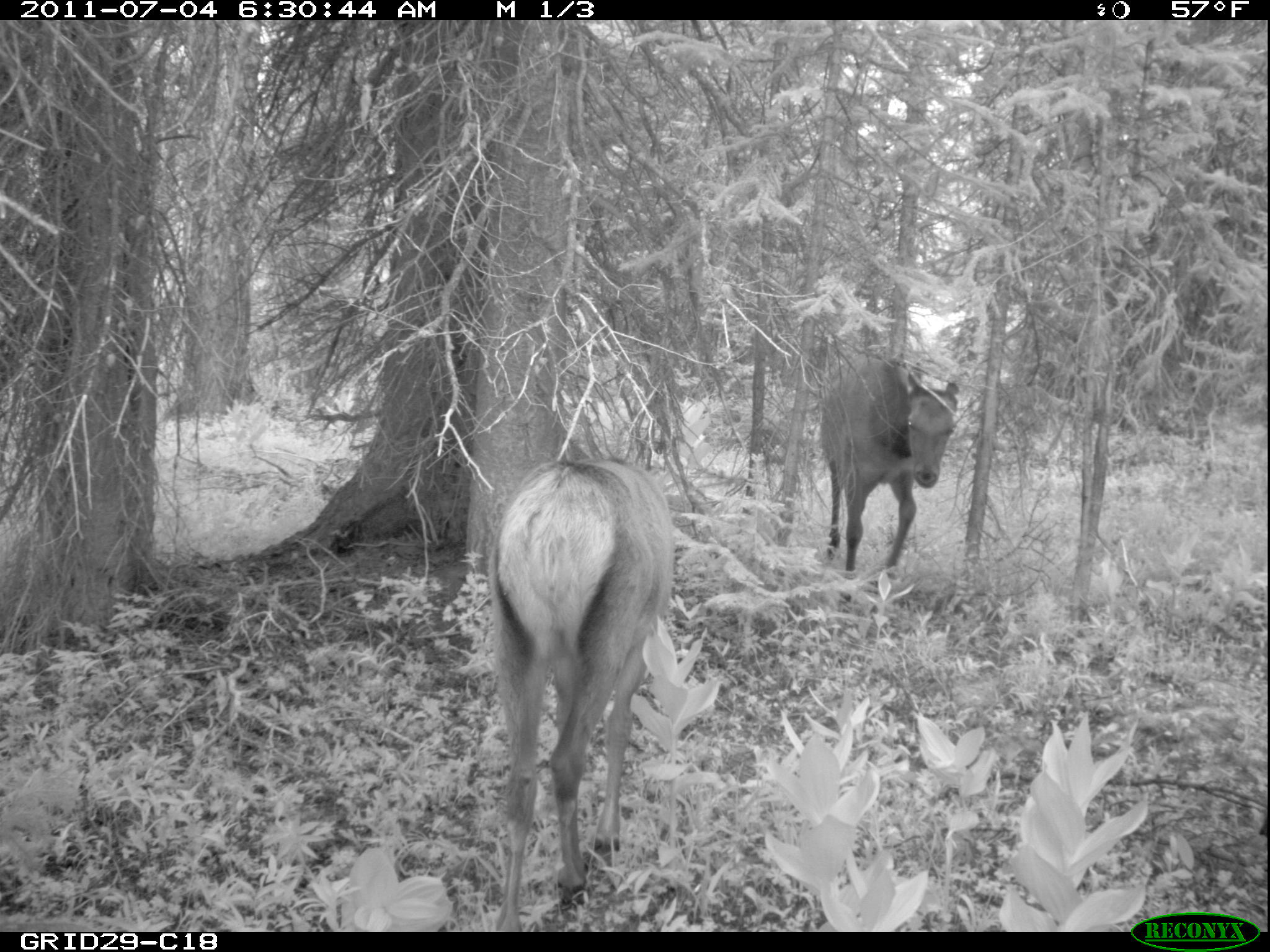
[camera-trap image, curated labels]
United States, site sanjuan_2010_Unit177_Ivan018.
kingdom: Animalia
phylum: Chordata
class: Mammalia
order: Artiodactyla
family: Cervidae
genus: Cervus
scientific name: Cervus elaphus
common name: red deer